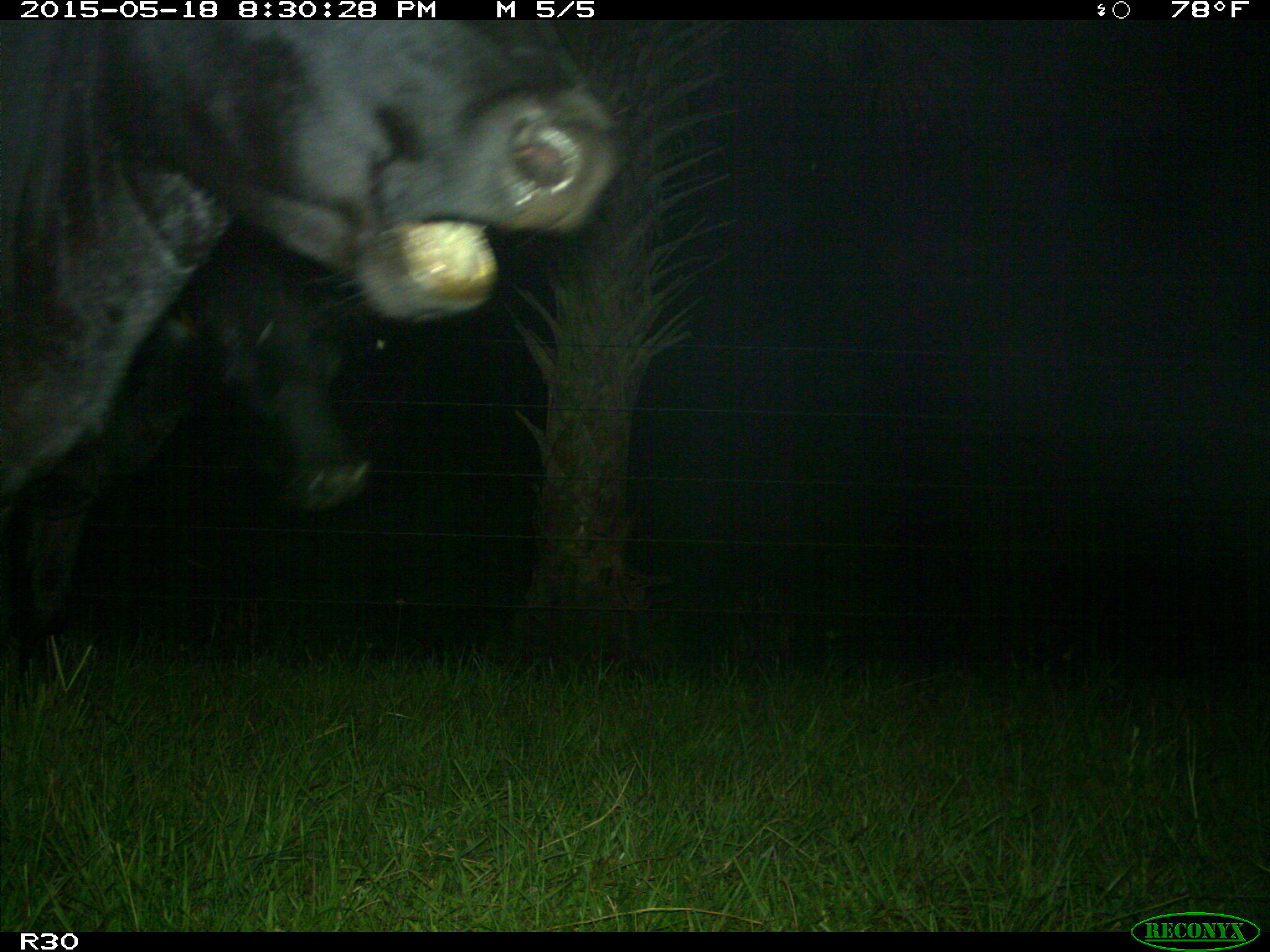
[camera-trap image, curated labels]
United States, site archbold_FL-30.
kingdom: Animalia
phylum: Chordata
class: Mammalia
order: Artiodactyla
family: Bovidae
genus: Bos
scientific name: Bos taurus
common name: domestic cow